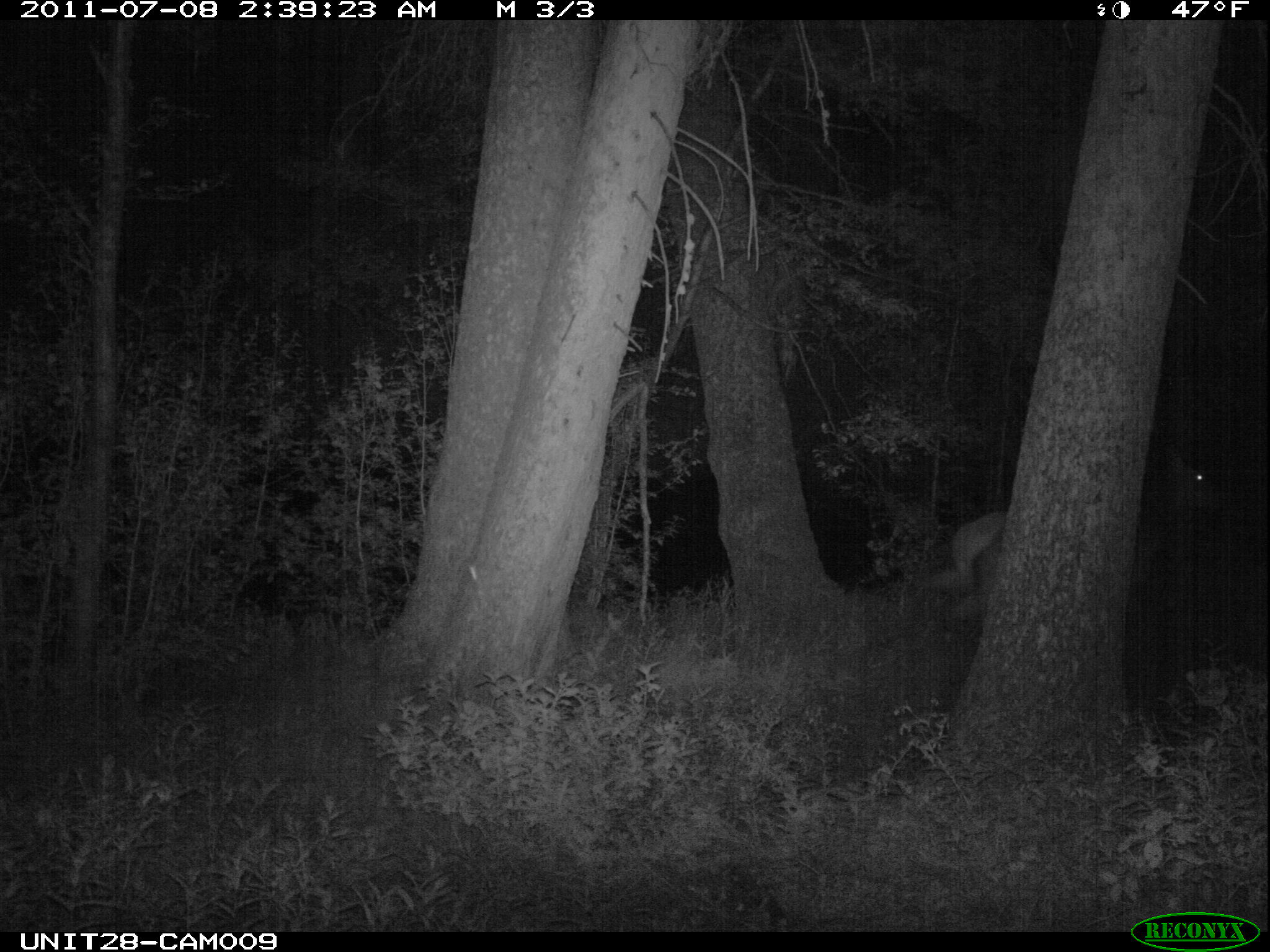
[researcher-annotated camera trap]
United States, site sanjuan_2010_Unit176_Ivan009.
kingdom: Animalia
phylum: Chordata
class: Mammalia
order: Artiodactyla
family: Cervidae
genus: Cervus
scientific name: Cervus elaphus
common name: red deer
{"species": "Cervus elaphus (red deer)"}